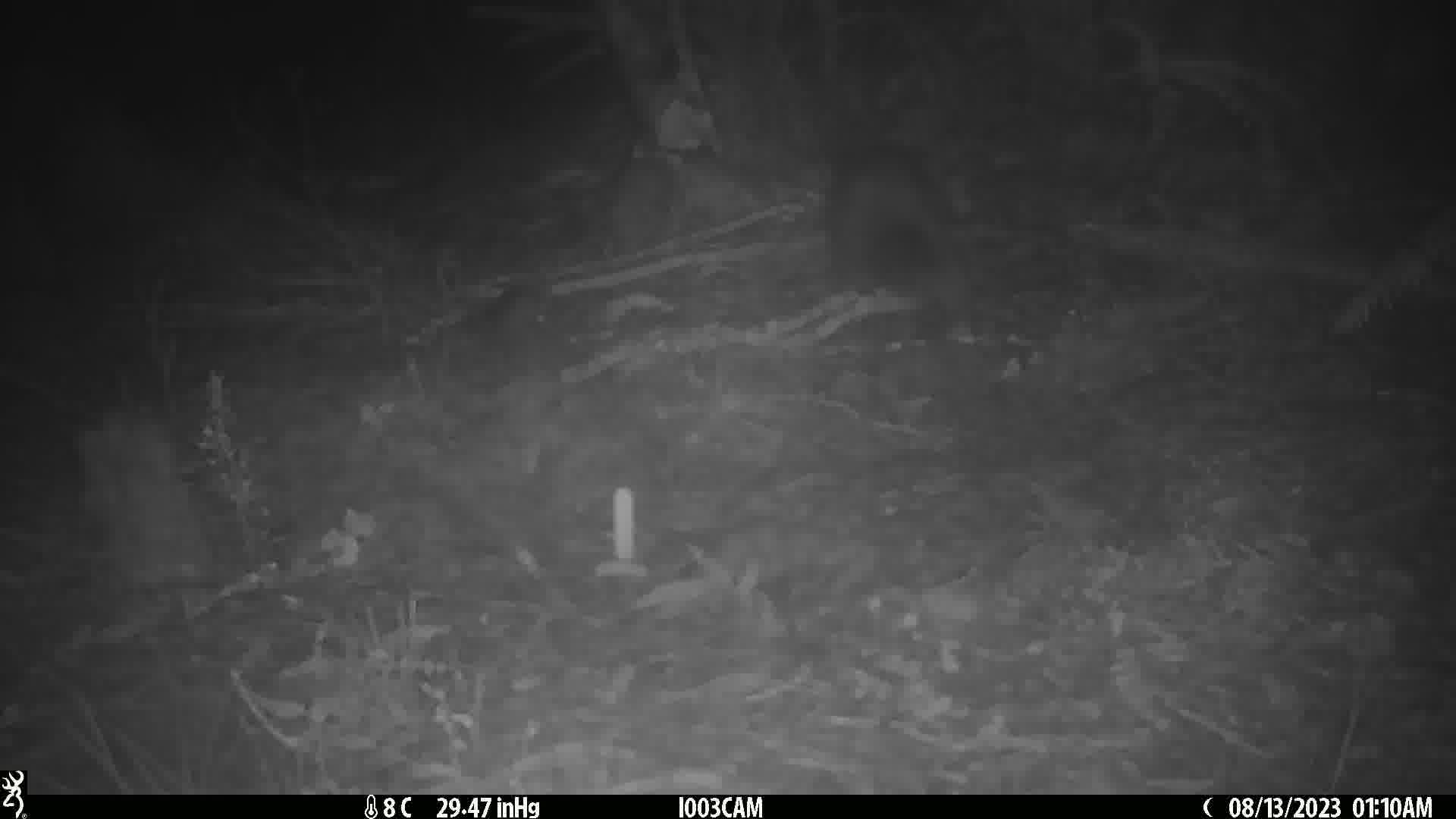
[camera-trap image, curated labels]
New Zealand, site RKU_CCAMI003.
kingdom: Animalia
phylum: Chordata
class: Mammalia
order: Diprotodontia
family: Phalangeridae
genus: Trichosurus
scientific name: Trichosurus vulpecula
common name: common brushtail possum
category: possum